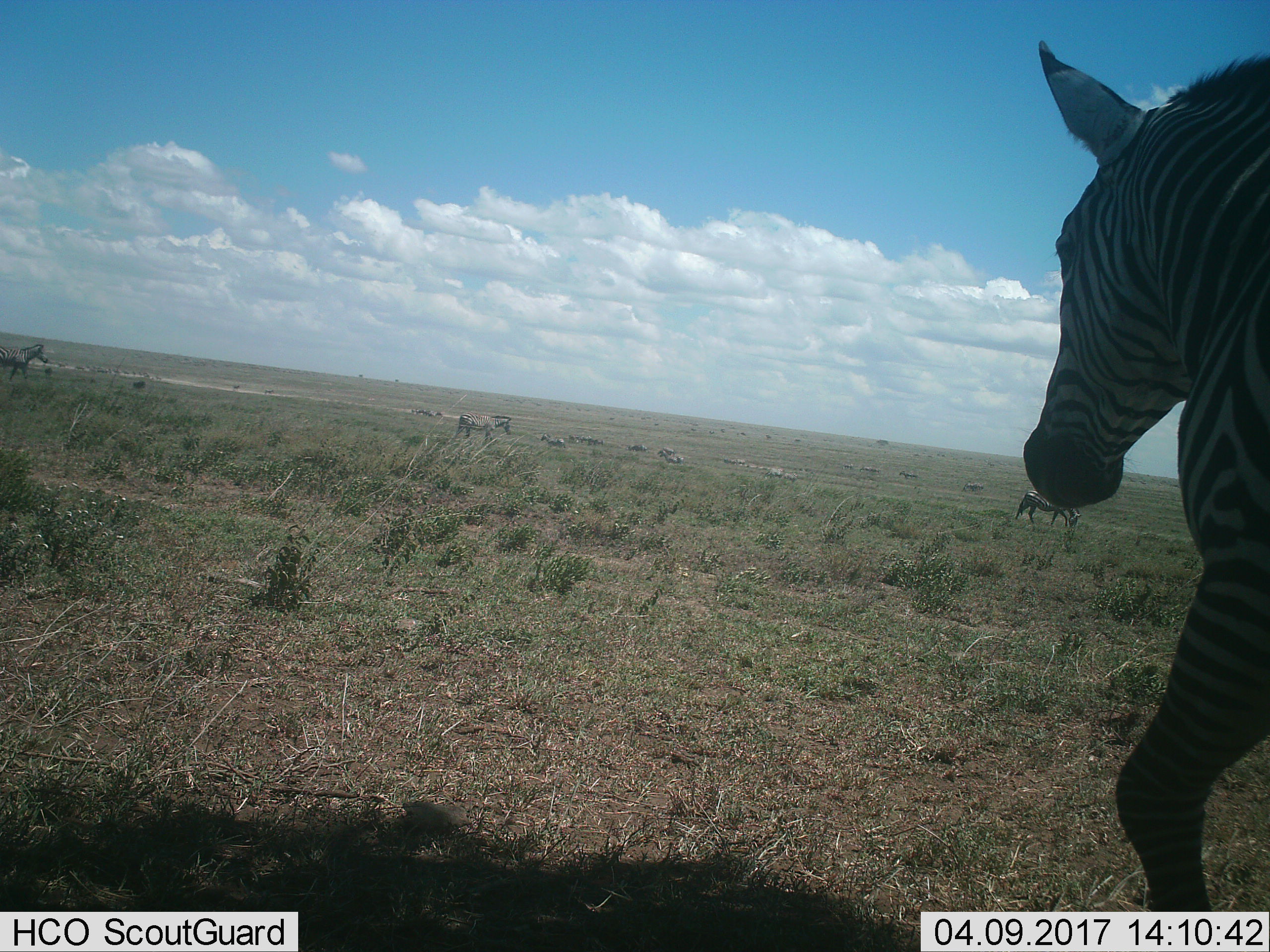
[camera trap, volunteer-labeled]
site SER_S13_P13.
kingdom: Animalia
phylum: Chordata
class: Mammalia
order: Perissodactyla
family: Equidae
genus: Equus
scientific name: Equus quagga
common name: plains zebra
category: zebraplains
Zebraplains (plains zebra) (Equus quagga), count 11-50. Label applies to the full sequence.